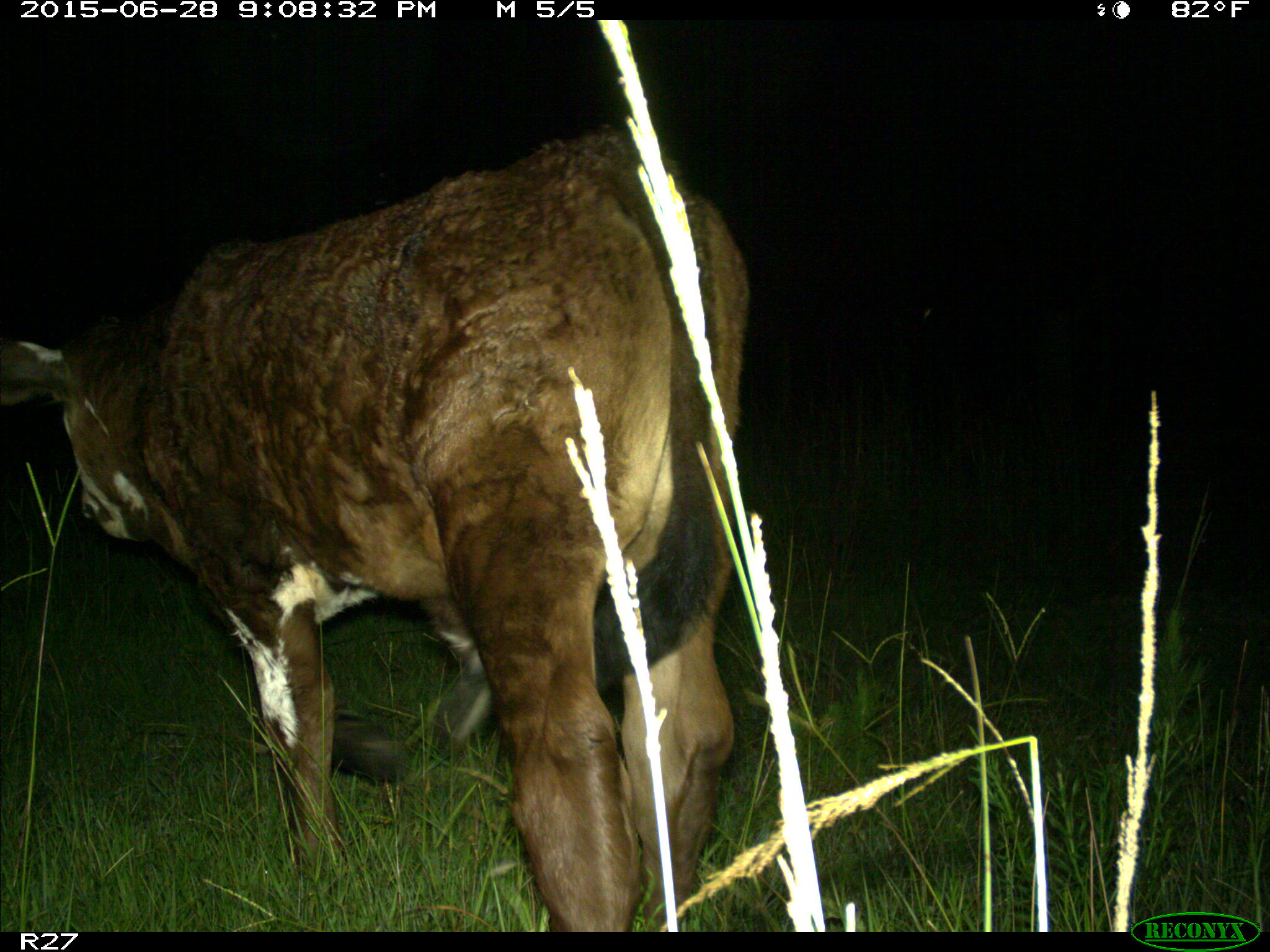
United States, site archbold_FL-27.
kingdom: Animalia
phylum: Chordata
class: Mammalia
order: Artiodactyla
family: Bovidae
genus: Bos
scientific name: Bos taurus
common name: domestic cow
Bos taurus (domestic cow).